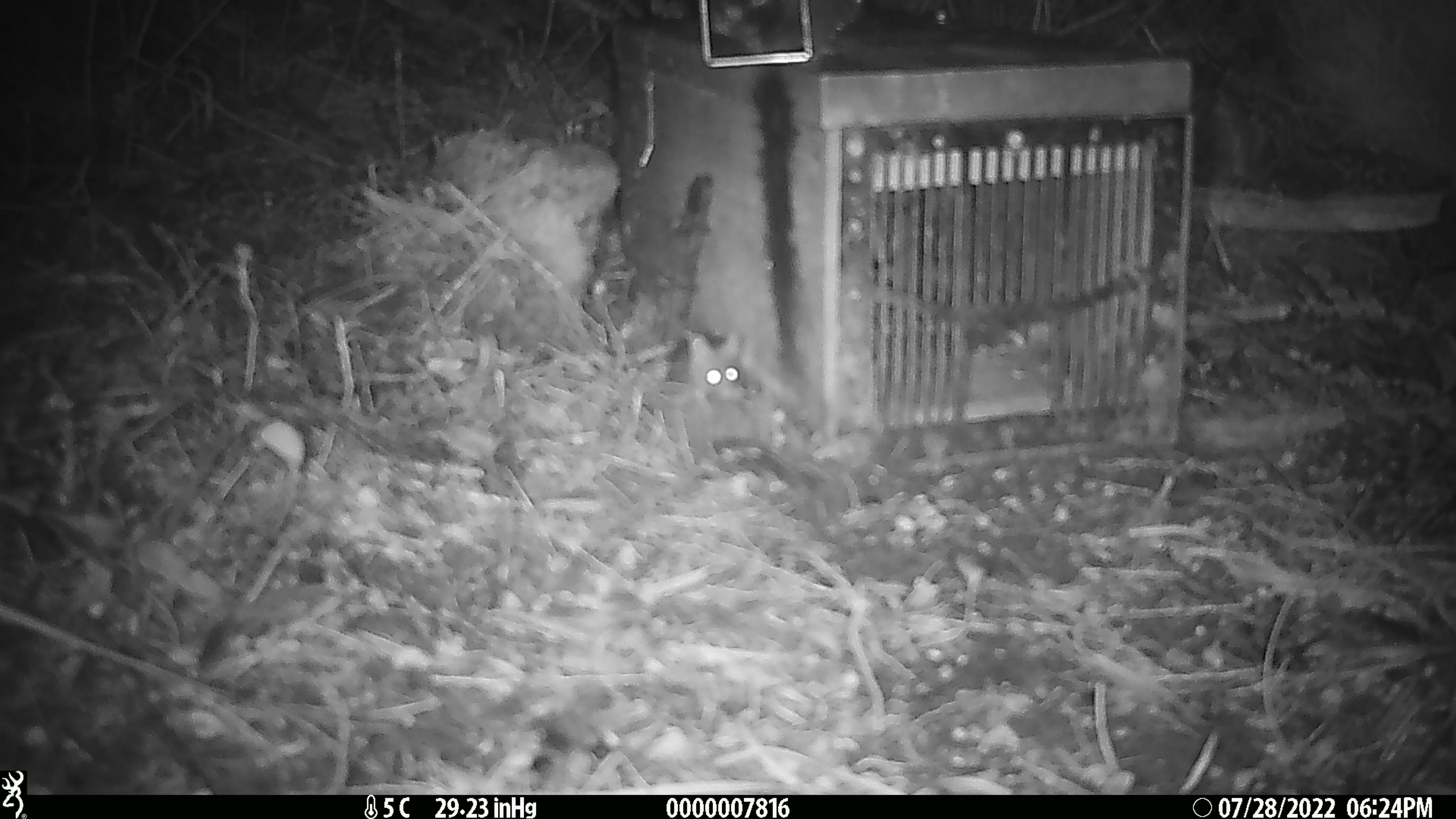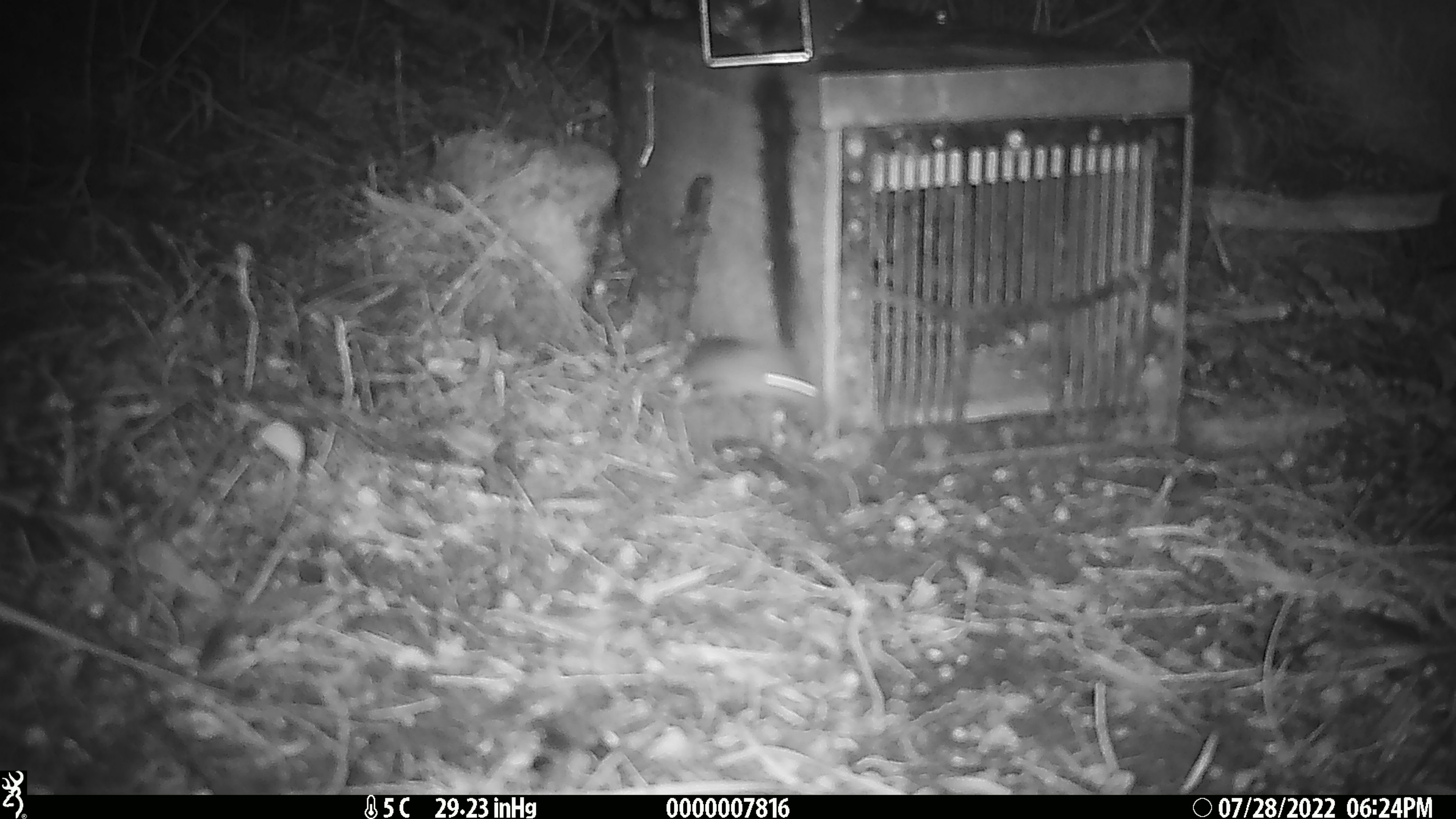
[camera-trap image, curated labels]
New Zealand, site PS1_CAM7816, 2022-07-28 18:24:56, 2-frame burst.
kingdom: Animalia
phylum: Chordata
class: Mammalia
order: Rodentia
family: Muridae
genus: Mus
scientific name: Mus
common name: mouse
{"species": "mouse (Mus)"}